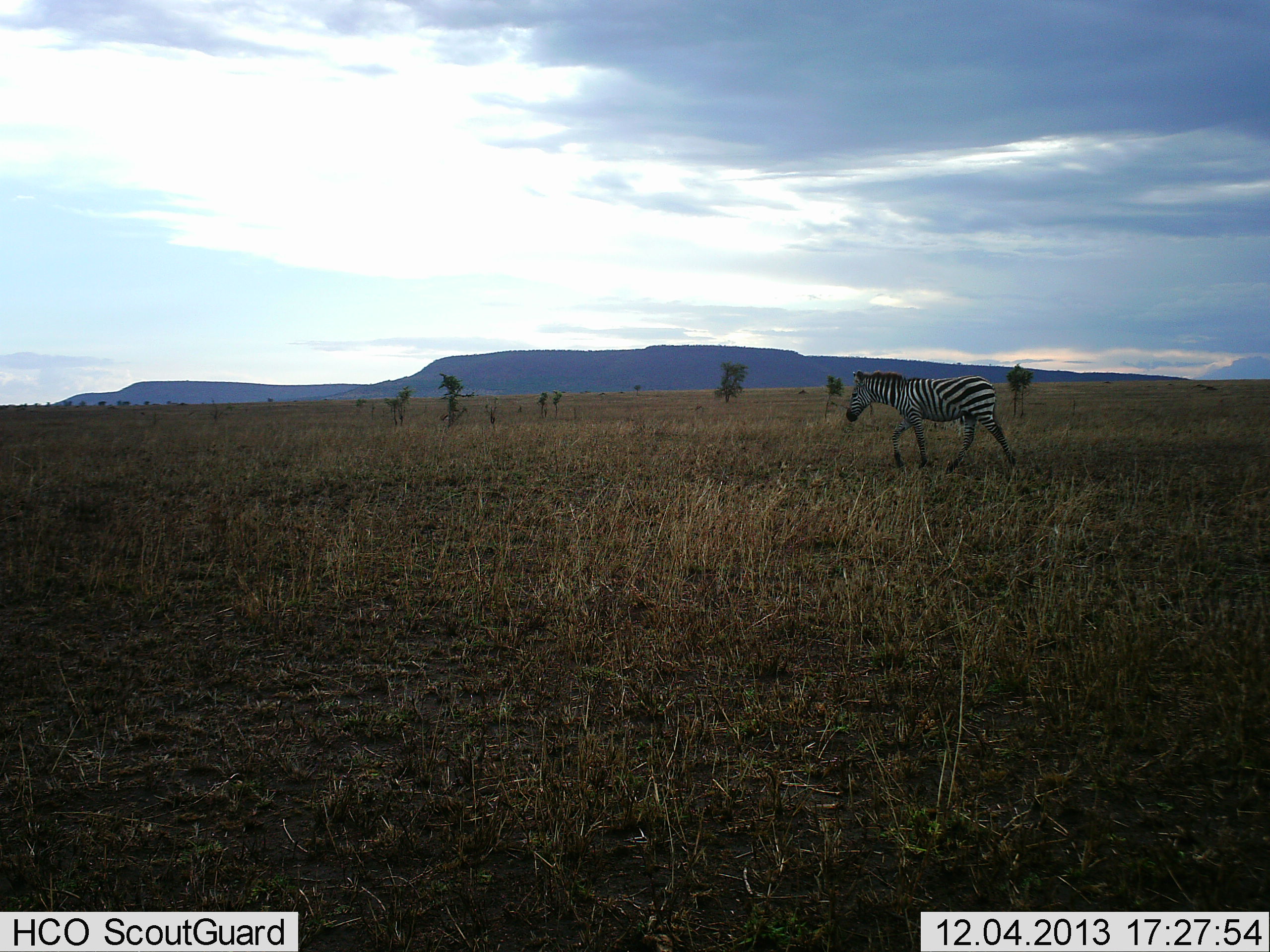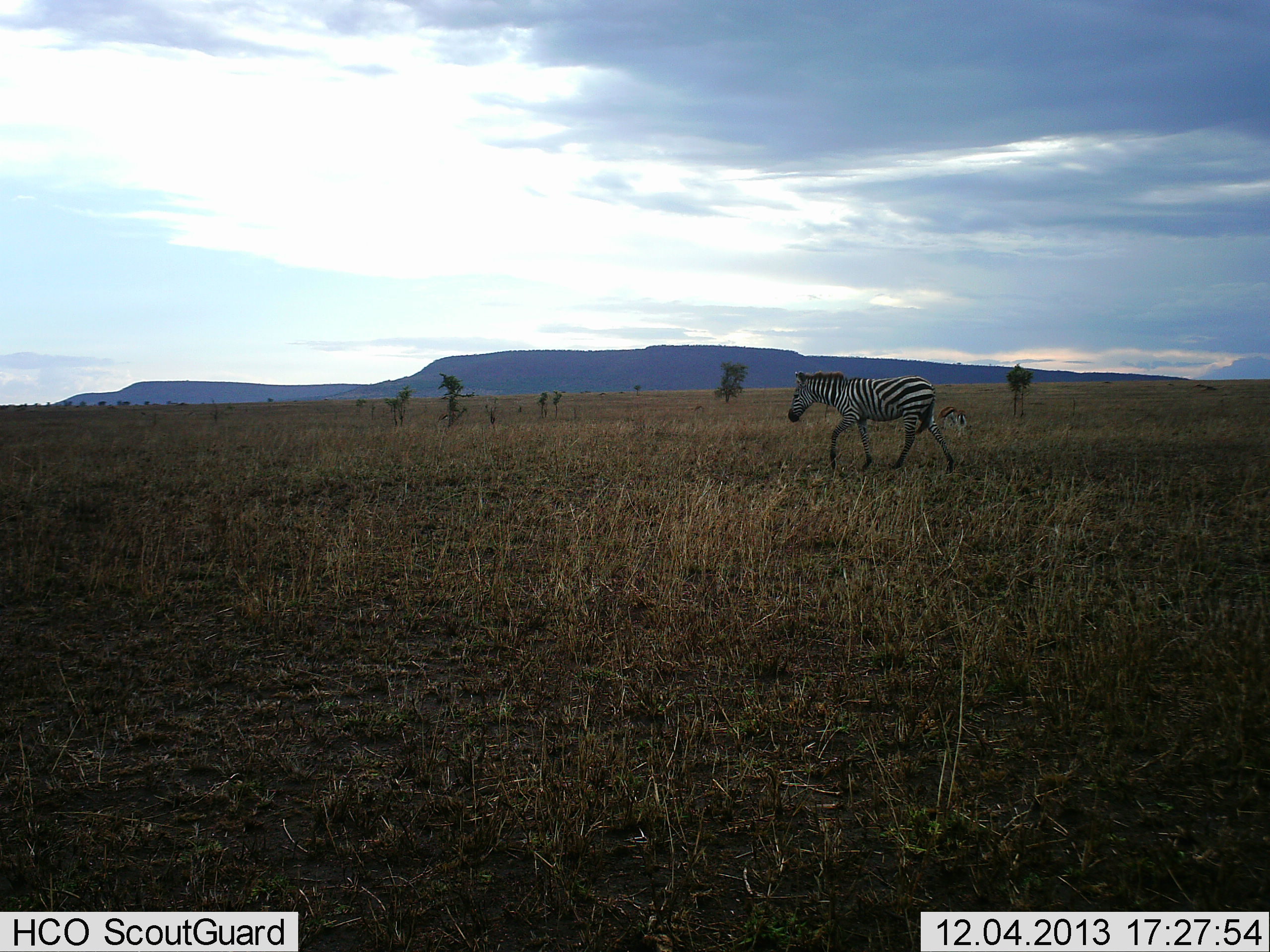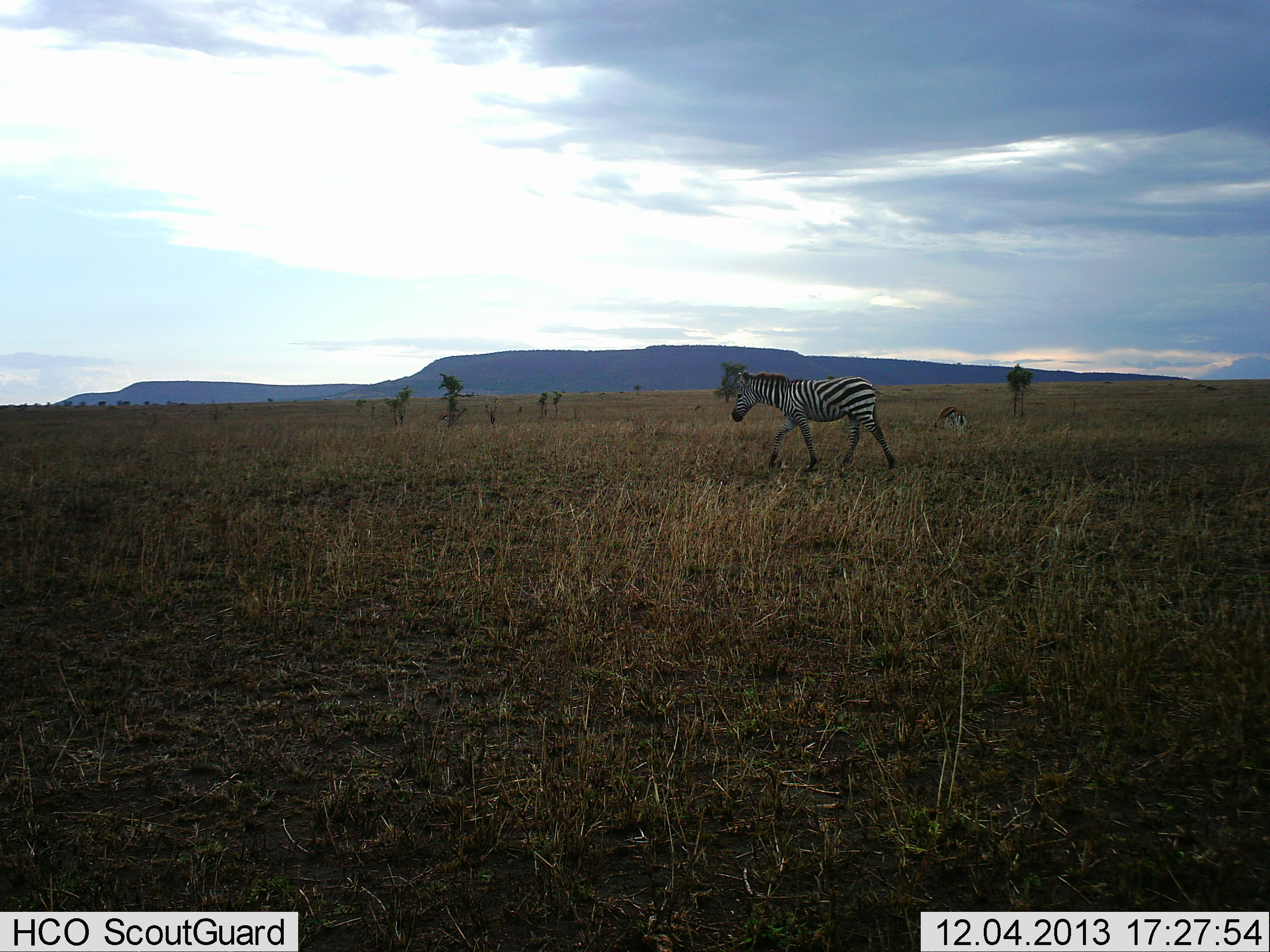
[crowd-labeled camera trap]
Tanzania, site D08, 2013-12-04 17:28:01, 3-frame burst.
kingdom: Animalia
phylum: Chordata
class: Mammalia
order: Perissodactyla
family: Equidae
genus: Equus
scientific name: Equus quagga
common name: plains zebra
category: zebra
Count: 1.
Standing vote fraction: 0%.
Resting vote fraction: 0%.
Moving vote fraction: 100%.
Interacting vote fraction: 0%.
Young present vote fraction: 0%.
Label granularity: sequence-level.